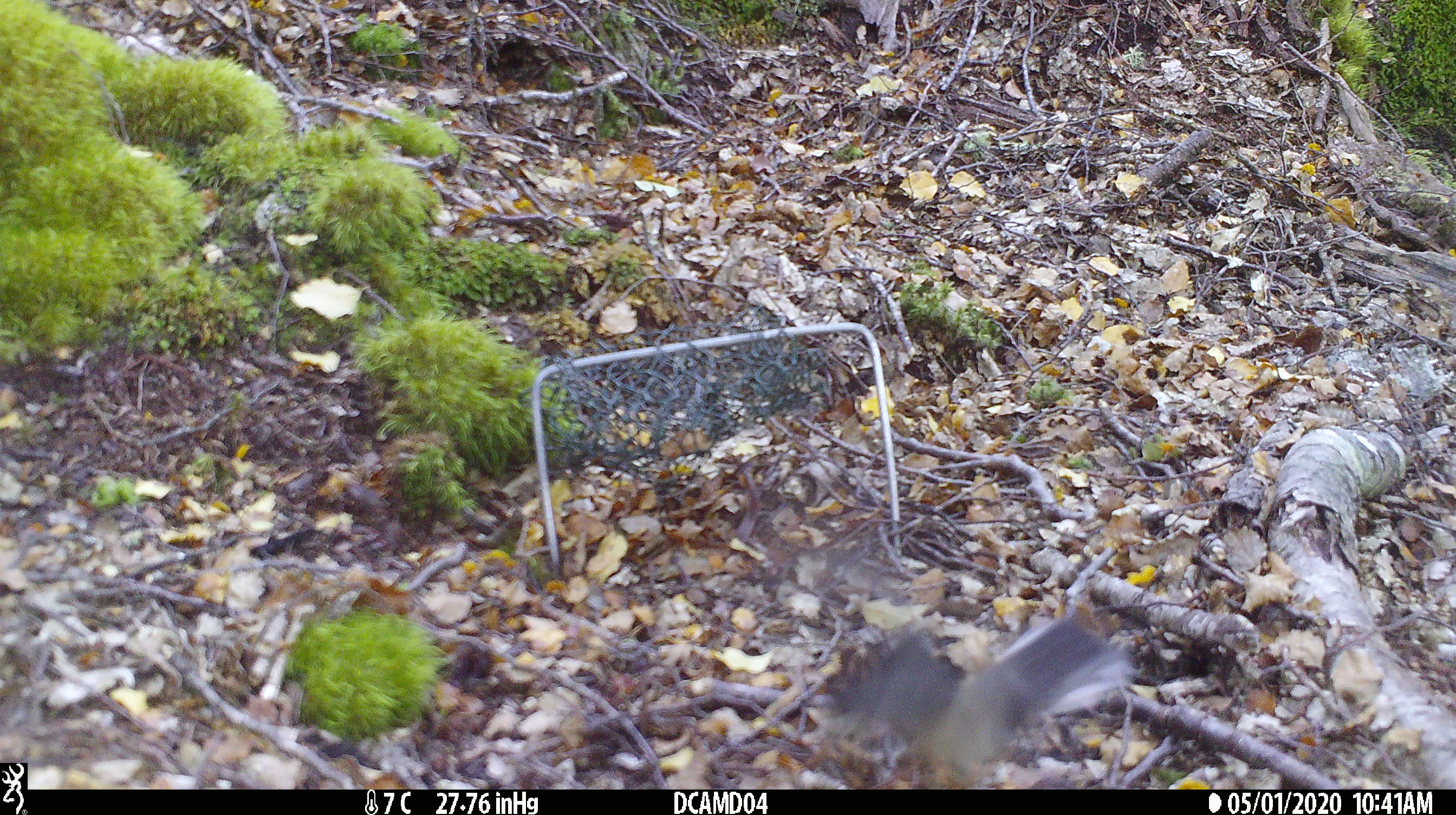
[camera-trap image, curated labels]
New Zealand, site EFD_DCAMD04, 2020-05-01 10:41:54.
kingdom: Animalia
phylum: Chordata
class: Aves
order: Passeriformes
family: Rhipiduridae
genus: Rhipidura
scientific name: Rhipidura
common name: fantails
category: fantail